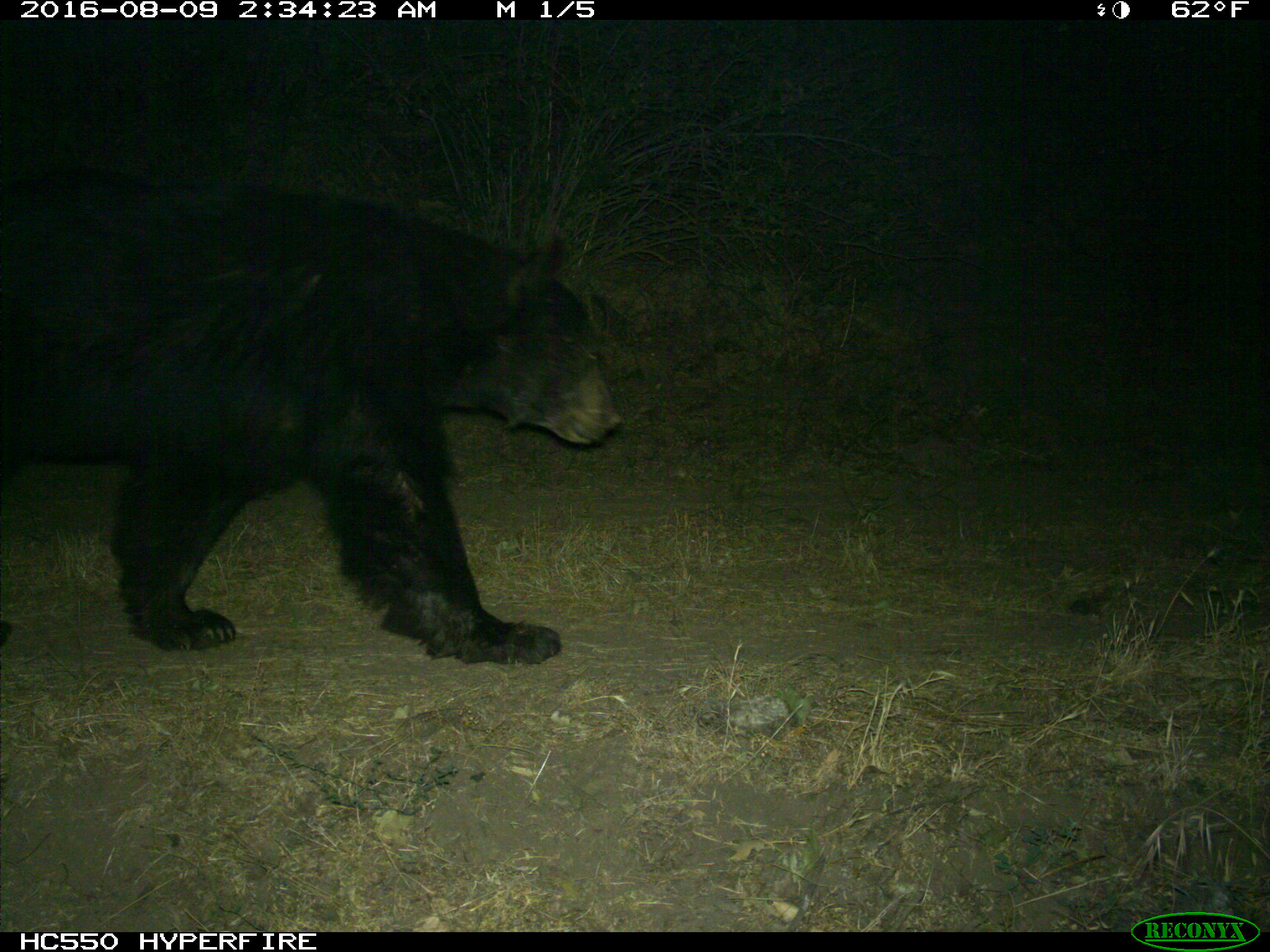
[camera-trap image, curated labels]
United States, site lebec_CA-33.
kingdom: Animalia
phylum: Chordata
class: Mammalia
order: Carnivora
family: Ursidae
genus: Ursus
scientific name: Ursus americanus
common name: american black bear